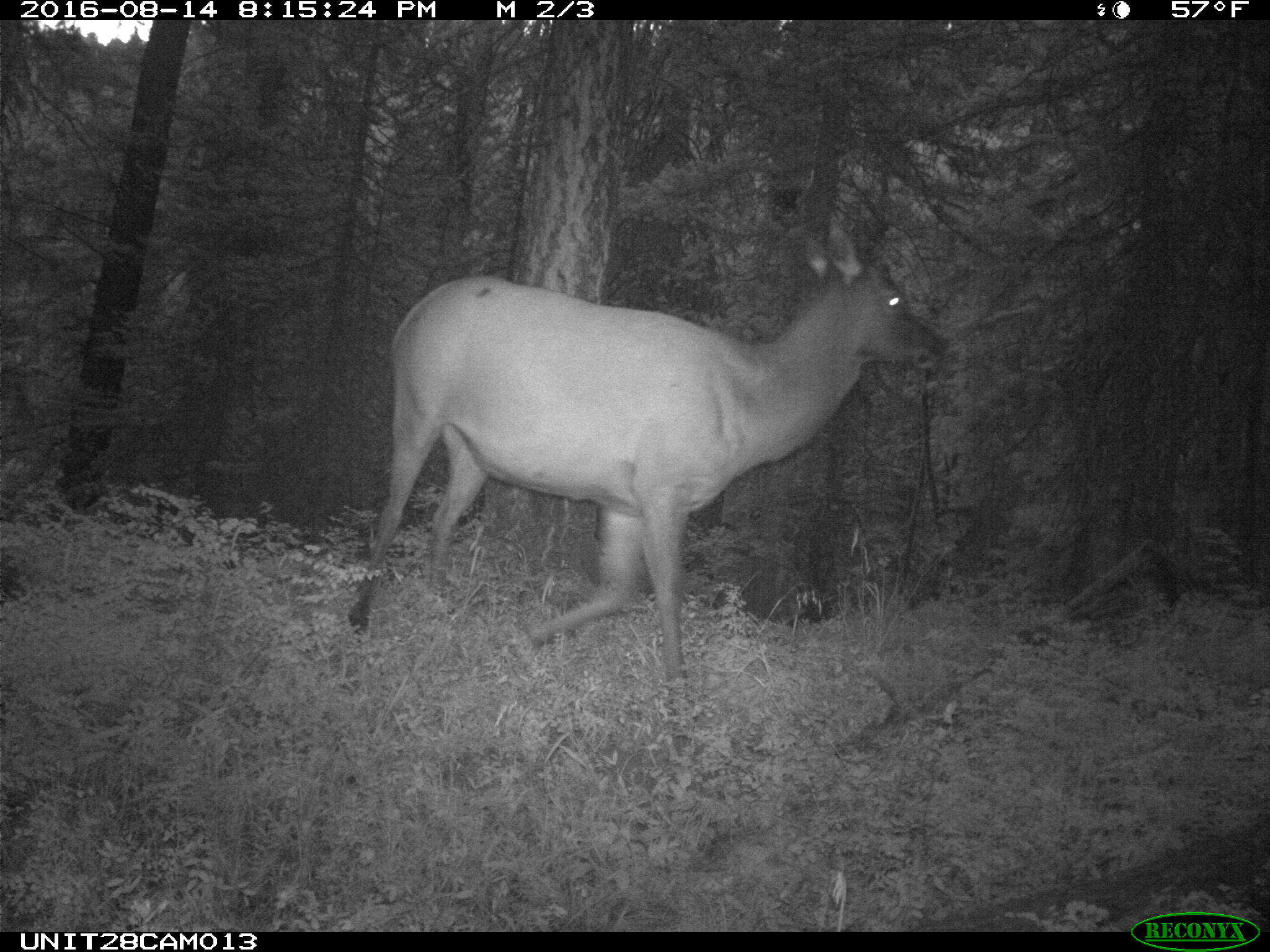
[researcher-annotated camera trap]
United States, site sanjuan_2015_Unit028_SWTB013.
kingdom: Animalia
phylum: Chordata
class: Mammalia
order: Artiodactyla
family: Cervidae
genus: Cervus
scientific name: Cervus elaphus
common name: red deer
Cervus elaphus (red deer).